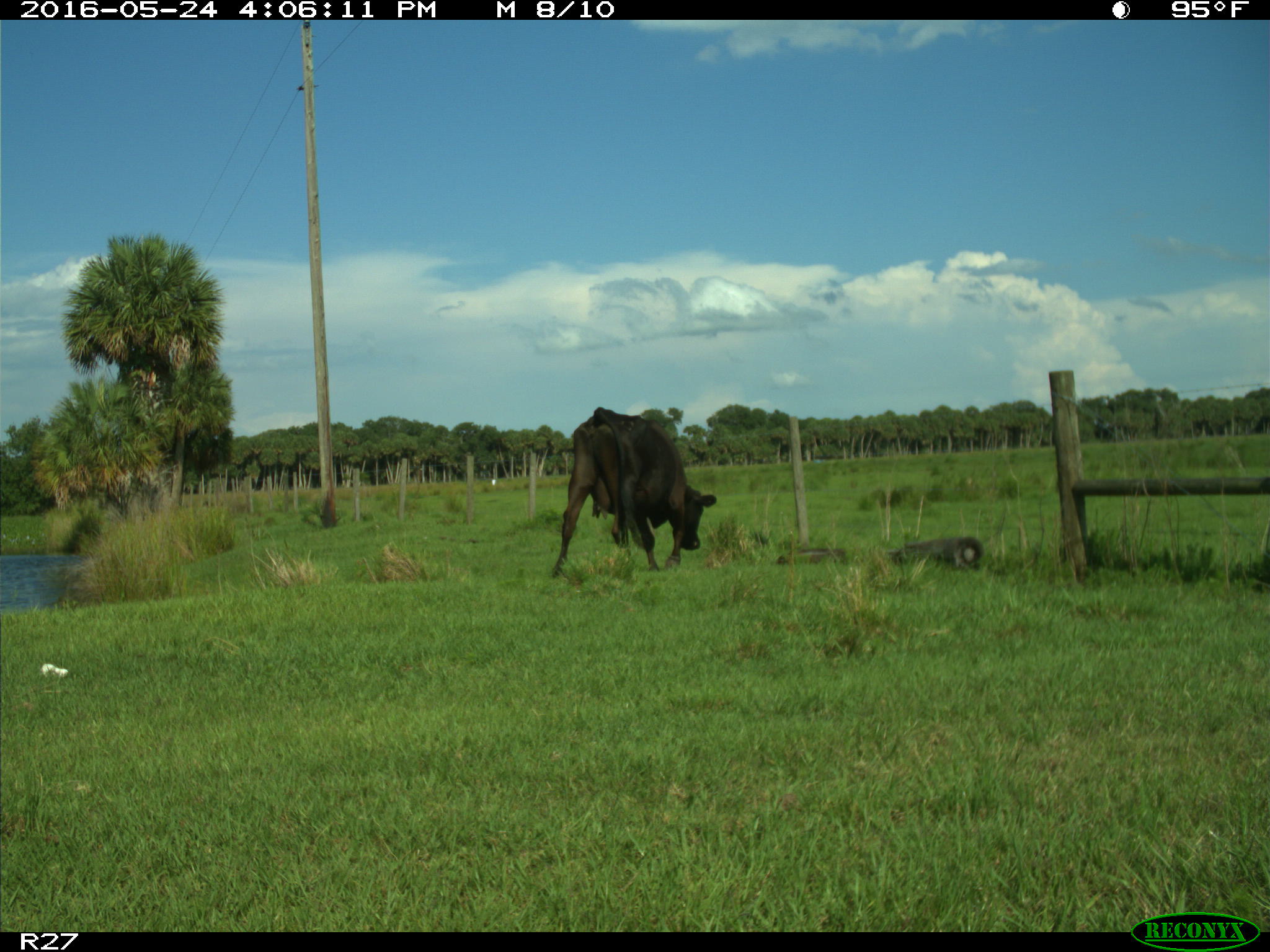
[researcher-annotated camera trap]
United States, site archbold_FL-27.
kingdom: Animalia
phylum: Chordata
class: Mammalia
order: Artiodactyla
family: Bovidae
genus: Bos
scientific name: Bos taurus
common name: domestic cow